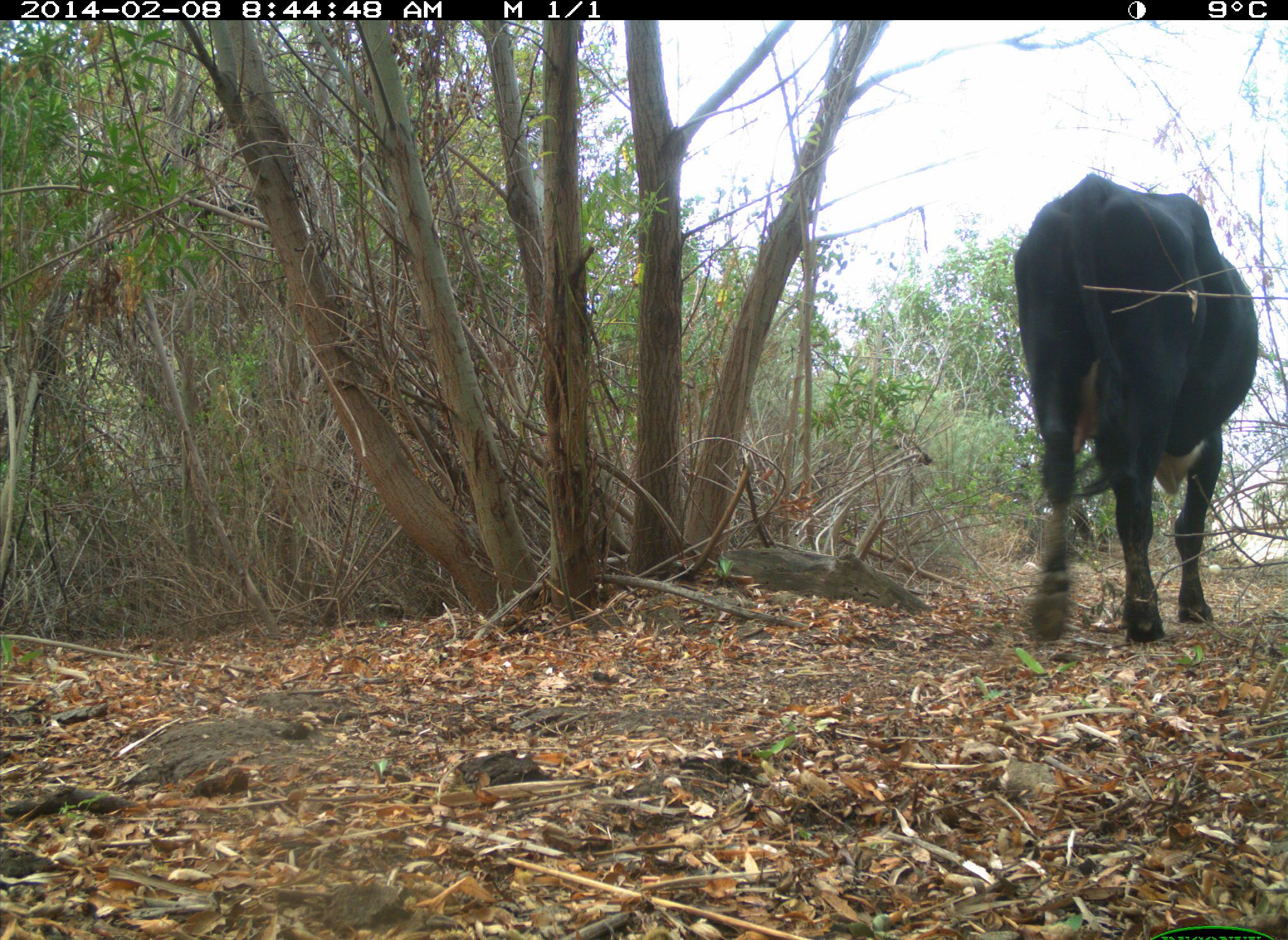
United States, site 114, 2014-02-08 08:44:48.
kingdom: Animalia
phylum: Chordata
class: Mammalia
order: Artiodactyla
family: Bovidae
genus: Bos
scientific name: Bos taurus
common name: cow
Cow (Bos taurus).